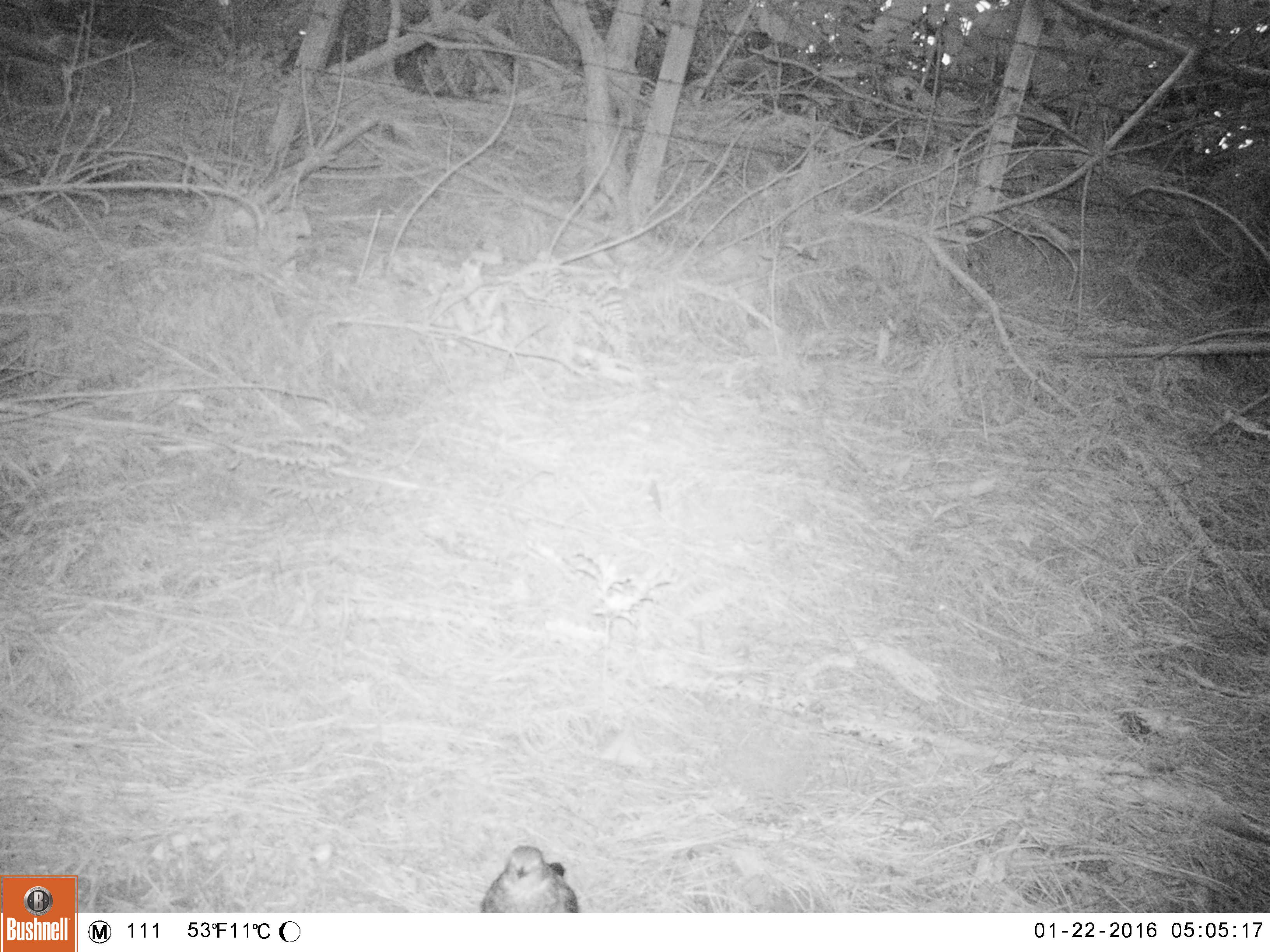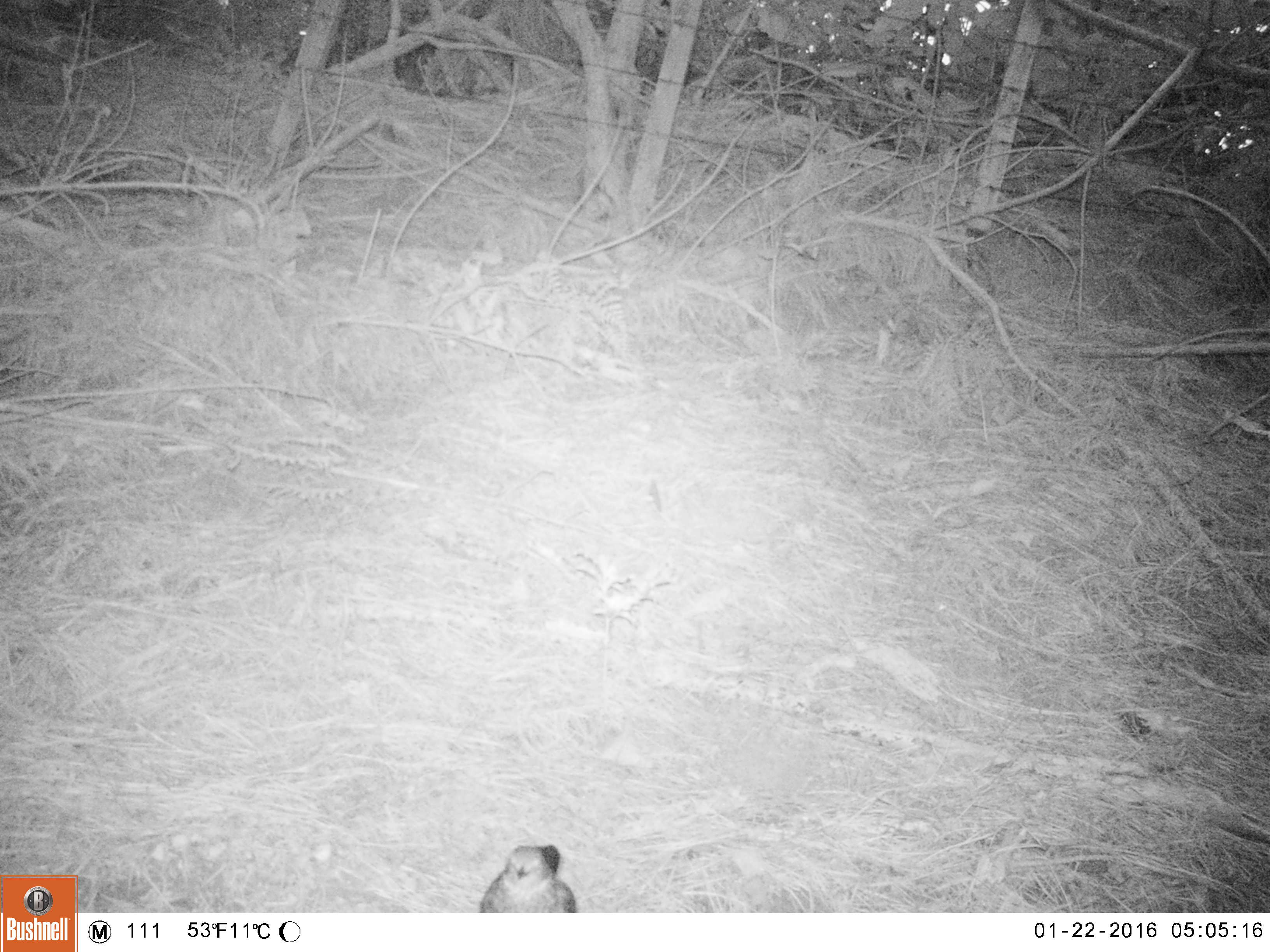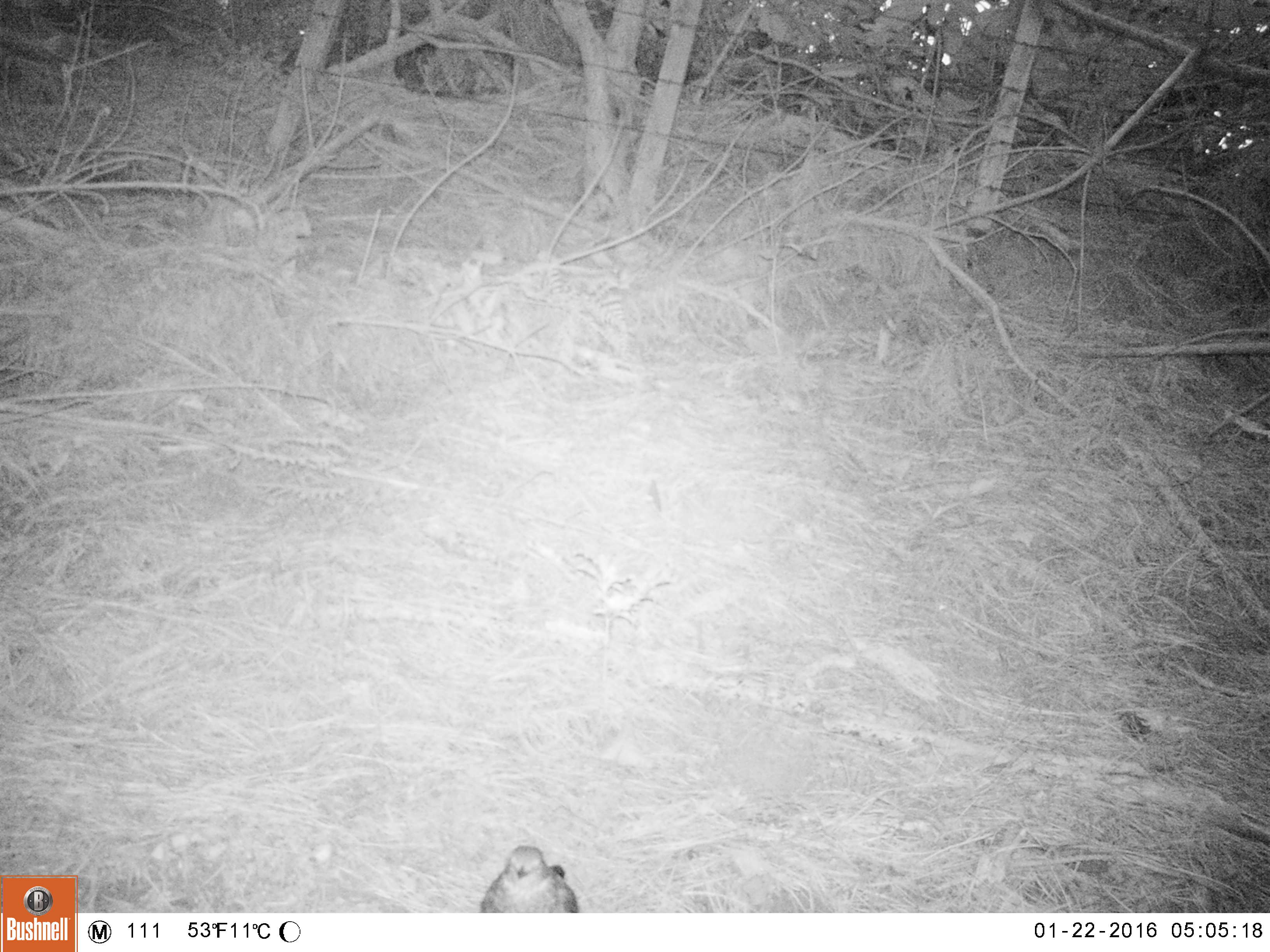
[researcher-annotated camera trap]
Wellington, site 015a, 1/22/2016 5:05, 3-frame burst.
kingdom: Animalia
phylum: Chordata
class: Aves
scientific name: Aves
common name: bird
Bird (Aves).